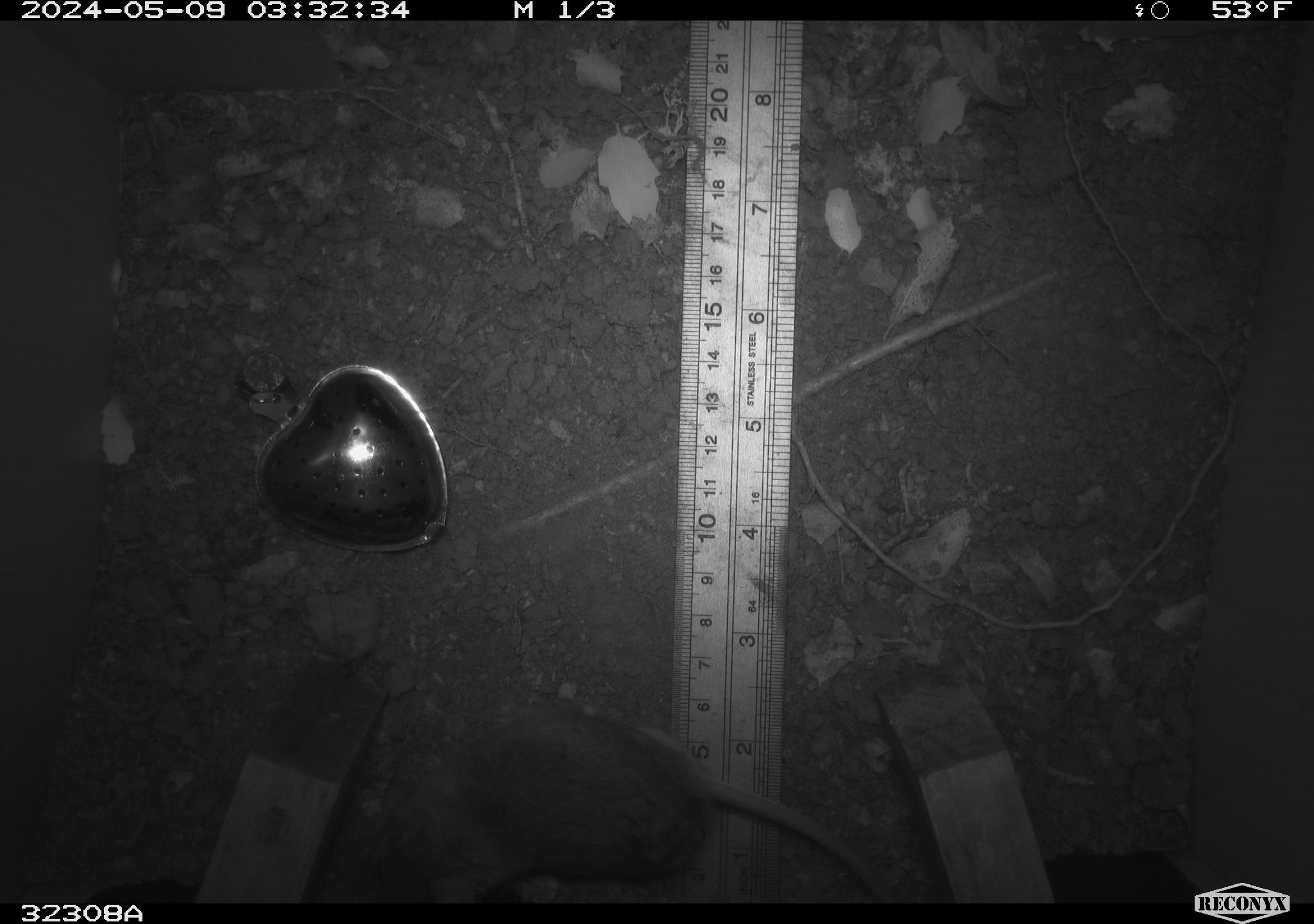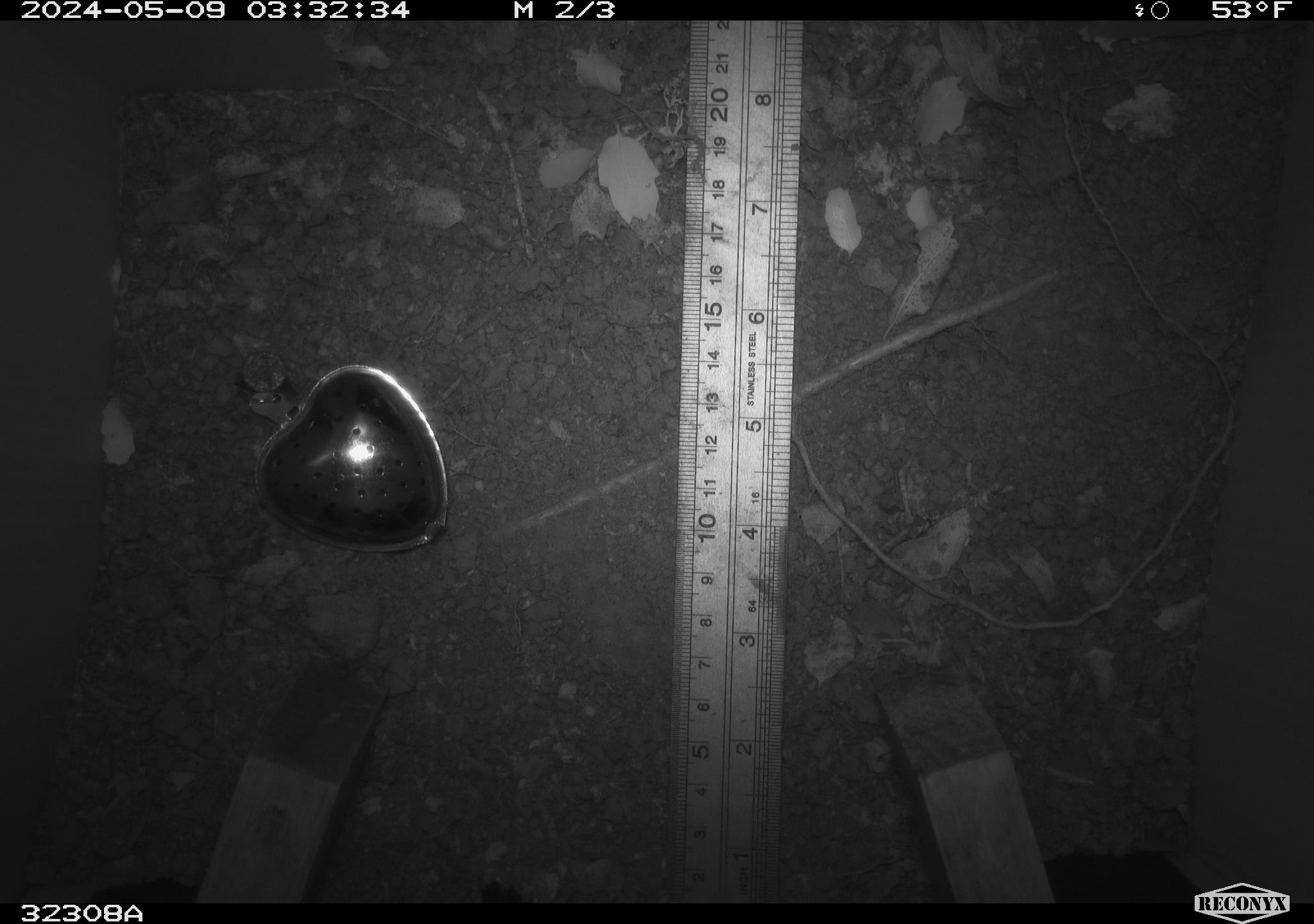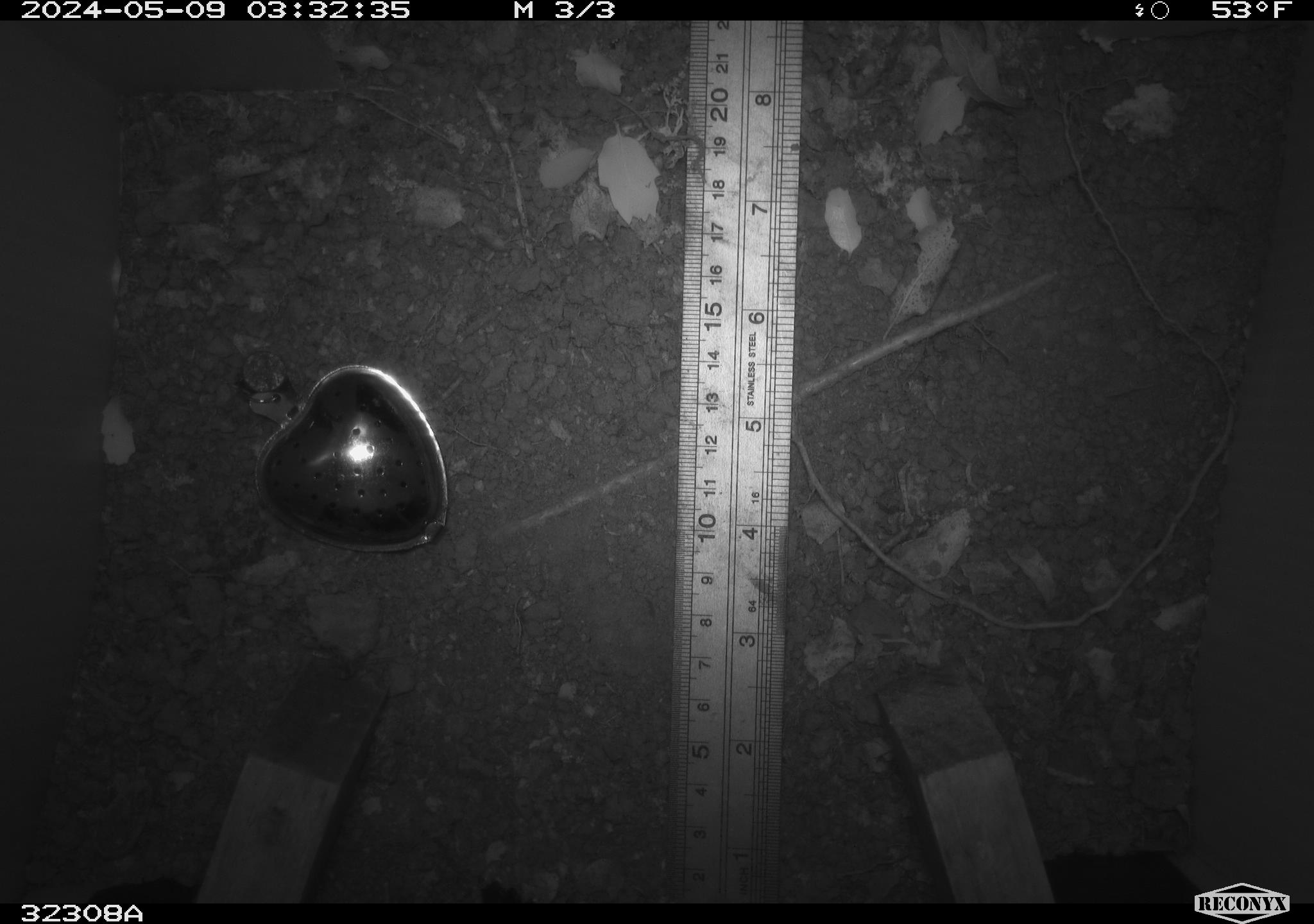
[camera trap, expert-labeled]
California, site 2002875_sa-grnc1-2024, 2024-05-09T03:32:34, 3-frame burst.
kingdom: Animalia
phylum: Chordata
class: Mammalia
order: Rodentia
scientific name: Rodentia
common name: rodent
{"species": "rodent (Rodentia)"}